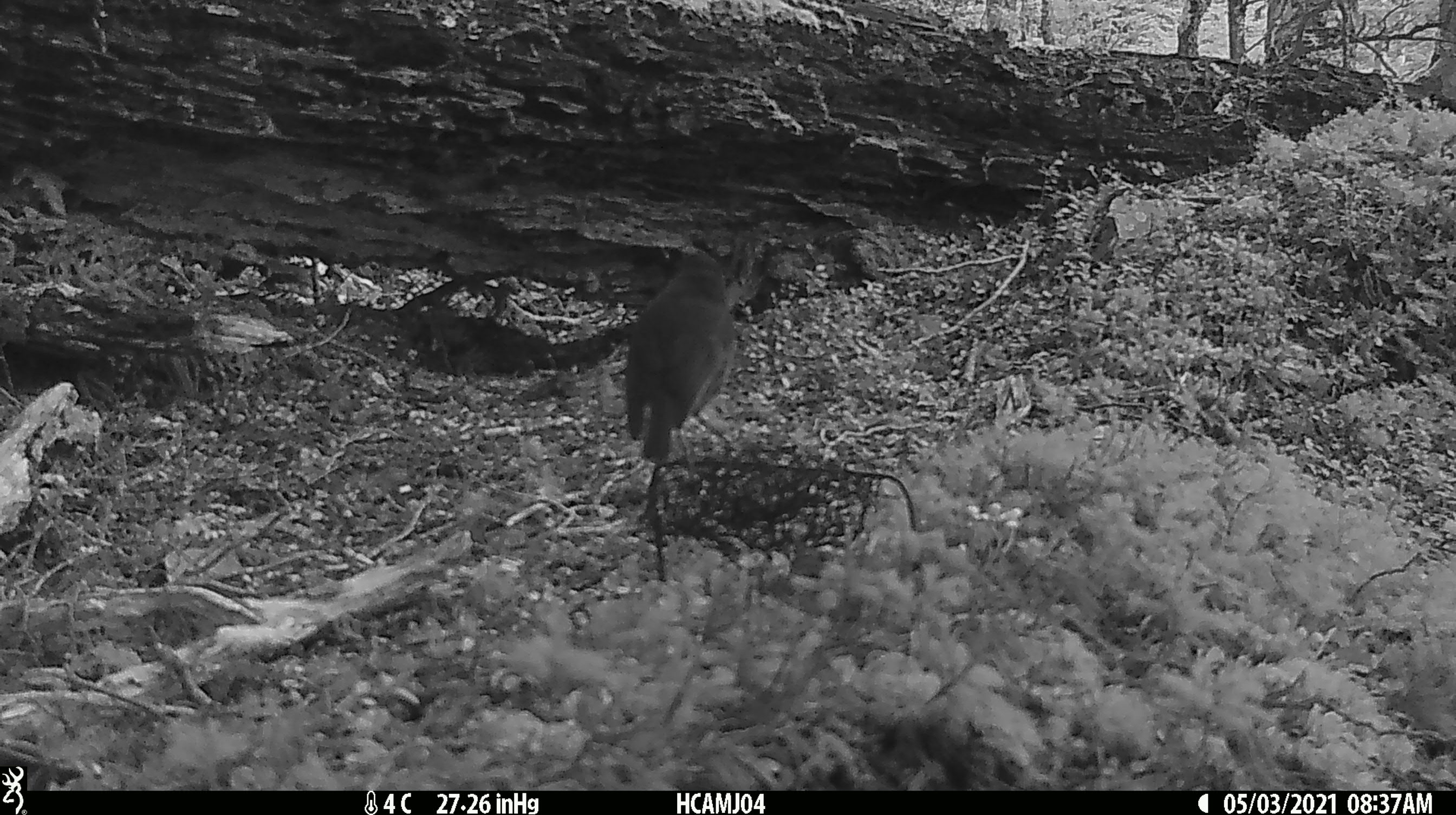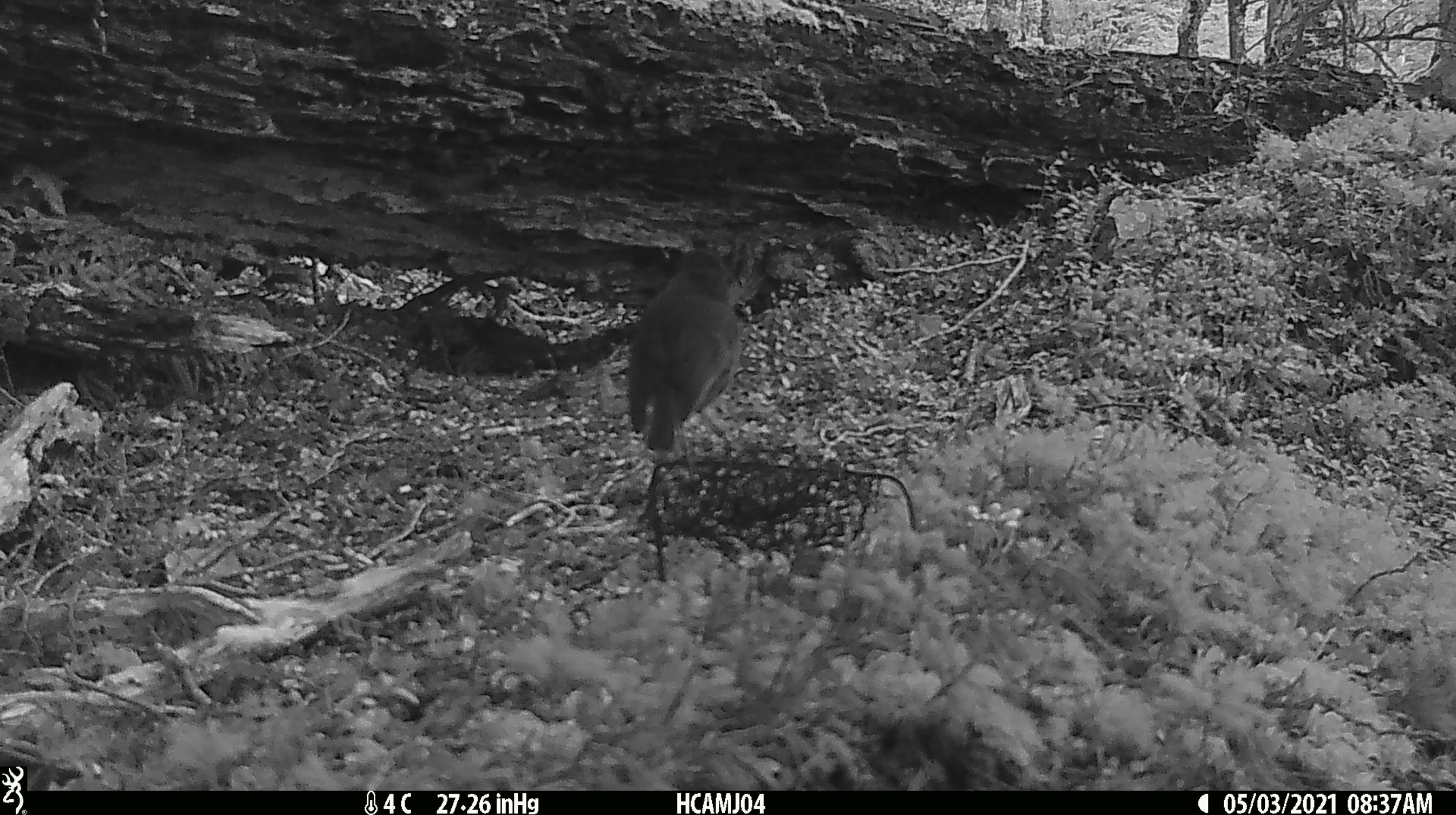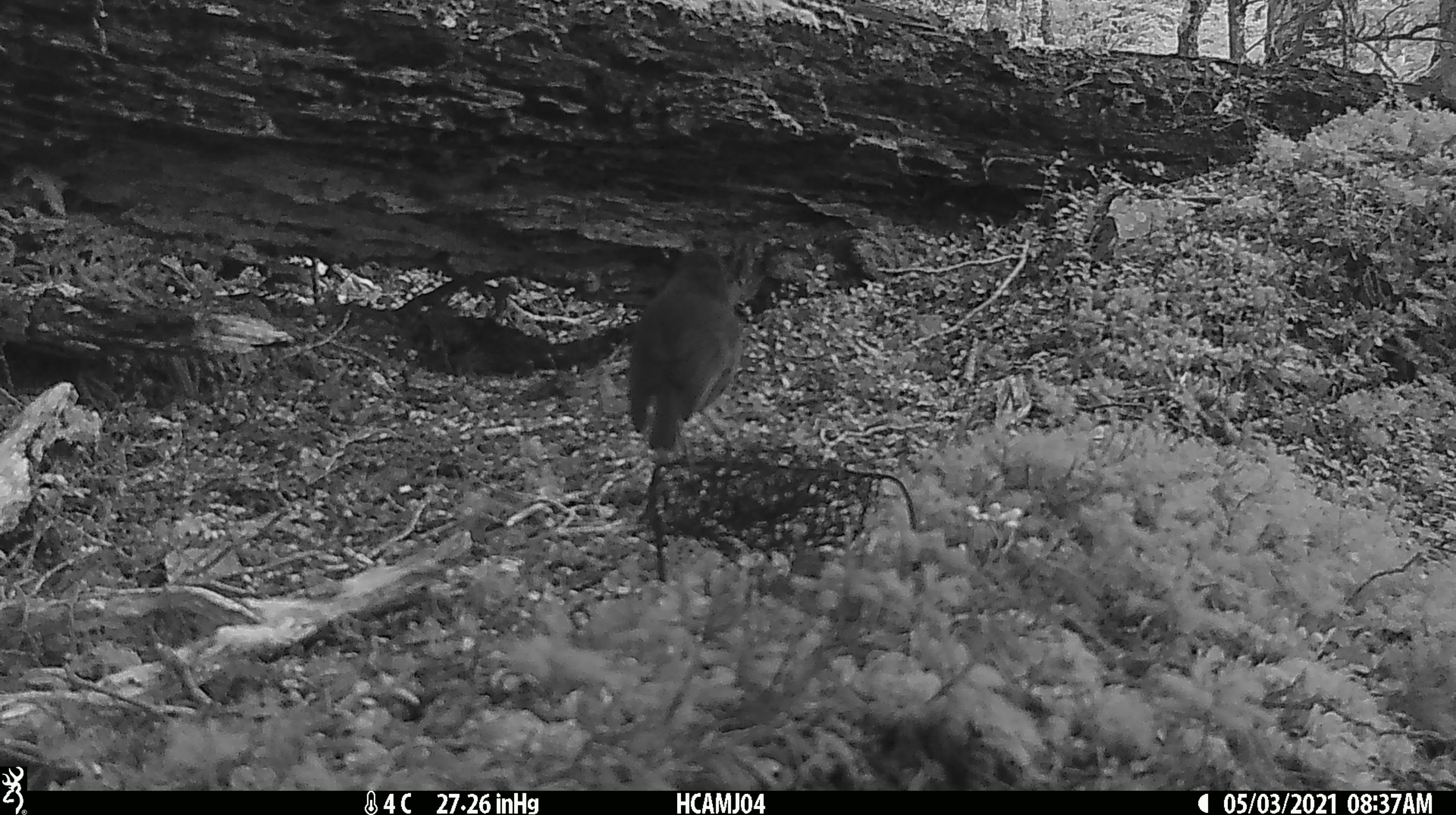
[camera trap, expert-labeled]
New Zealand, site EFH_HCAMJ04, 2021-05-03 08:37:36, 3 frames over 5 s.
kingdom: Animalia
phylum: Chordata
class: Aves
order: Passeriformes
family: Petroicidae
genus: Petroica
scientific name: Petroica australis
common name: new zealand robin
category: robin